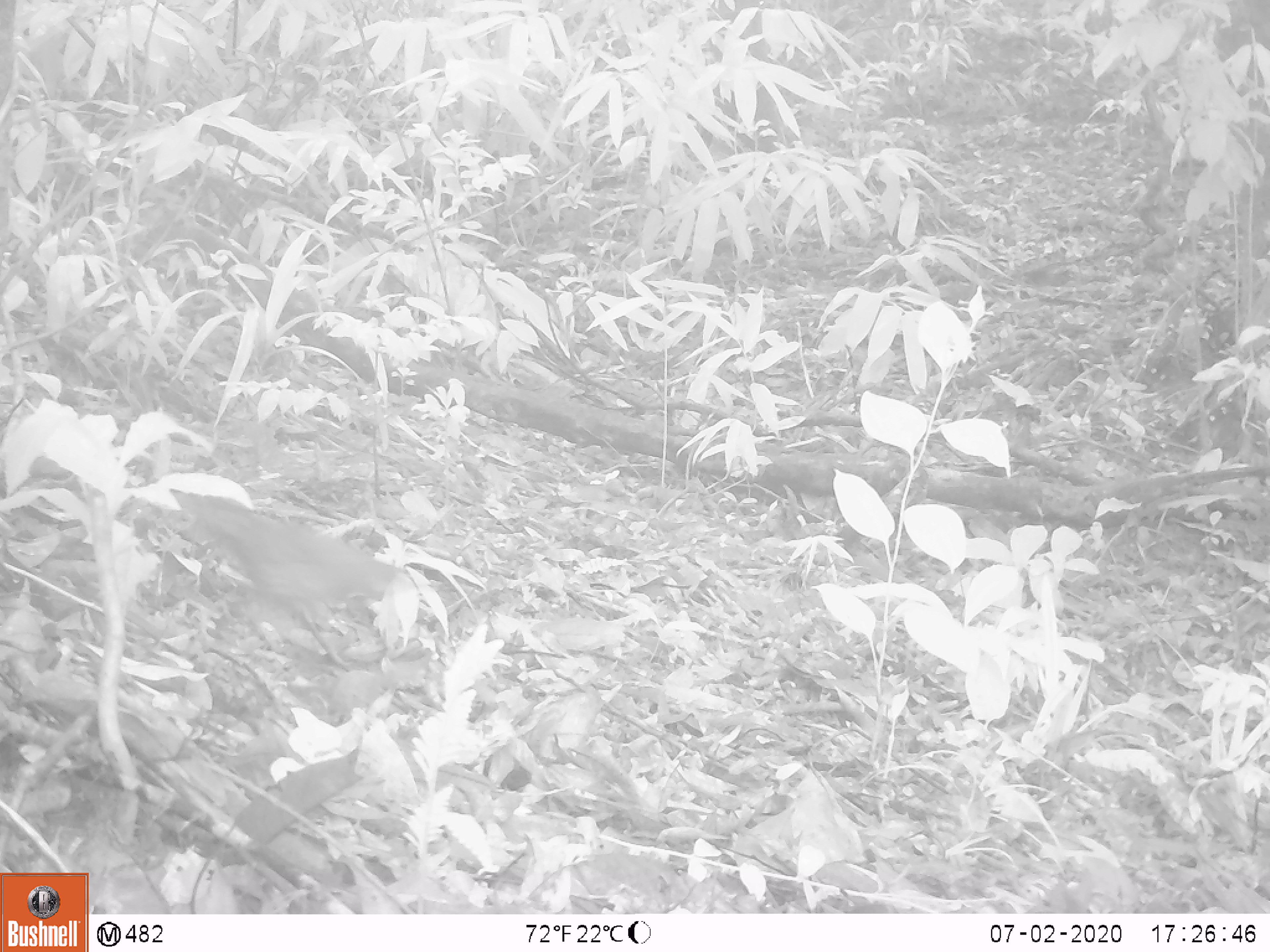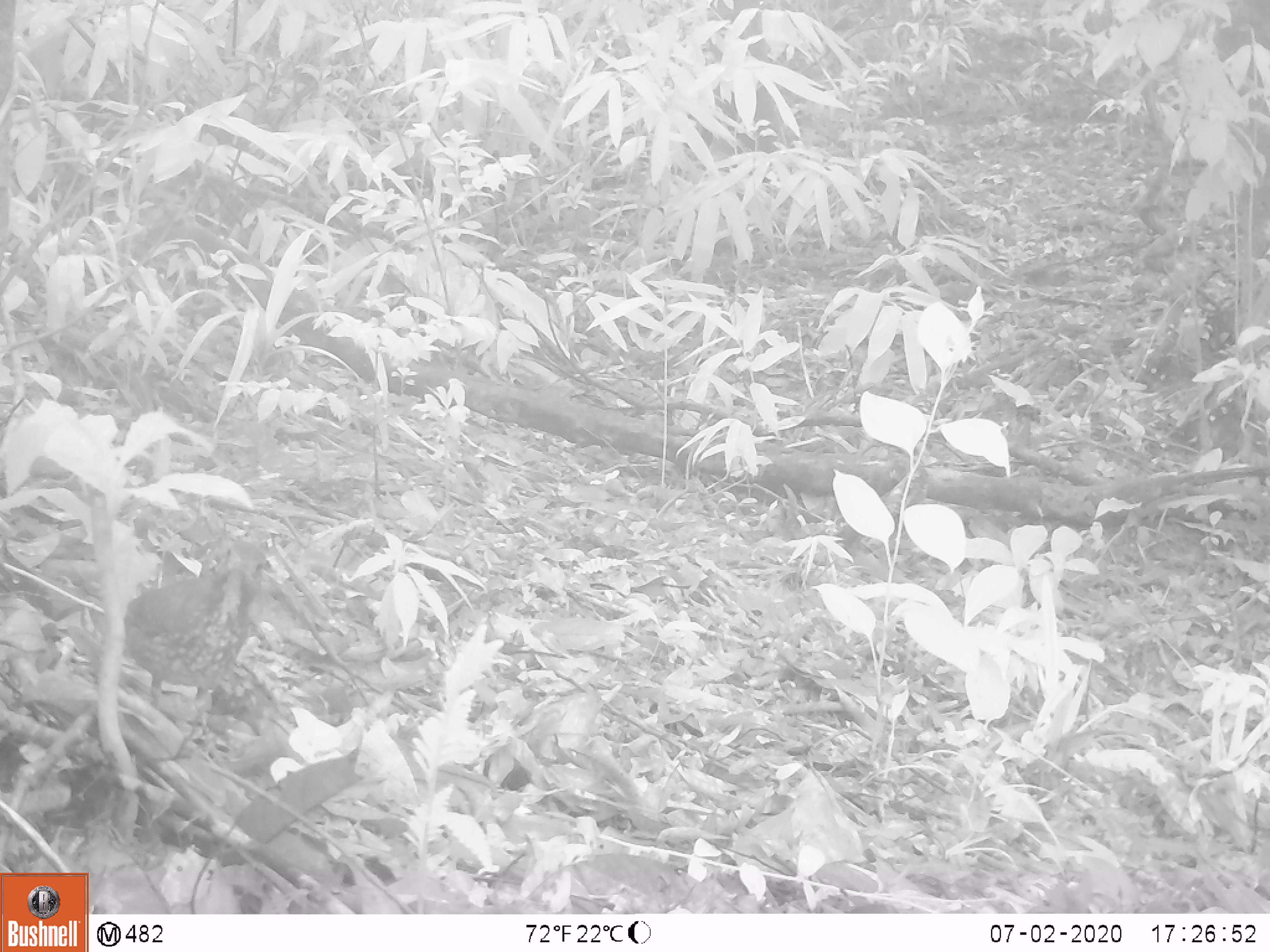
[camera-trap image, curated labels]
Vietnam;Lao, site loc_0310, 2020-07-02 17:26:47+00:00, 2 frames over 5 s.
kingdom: Animalia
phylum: Chordata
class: Aves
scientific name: Aves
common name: bird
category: unidentified bird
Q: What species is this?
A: Unidentified bird (bird) (Aves).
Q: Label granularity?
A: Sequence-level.